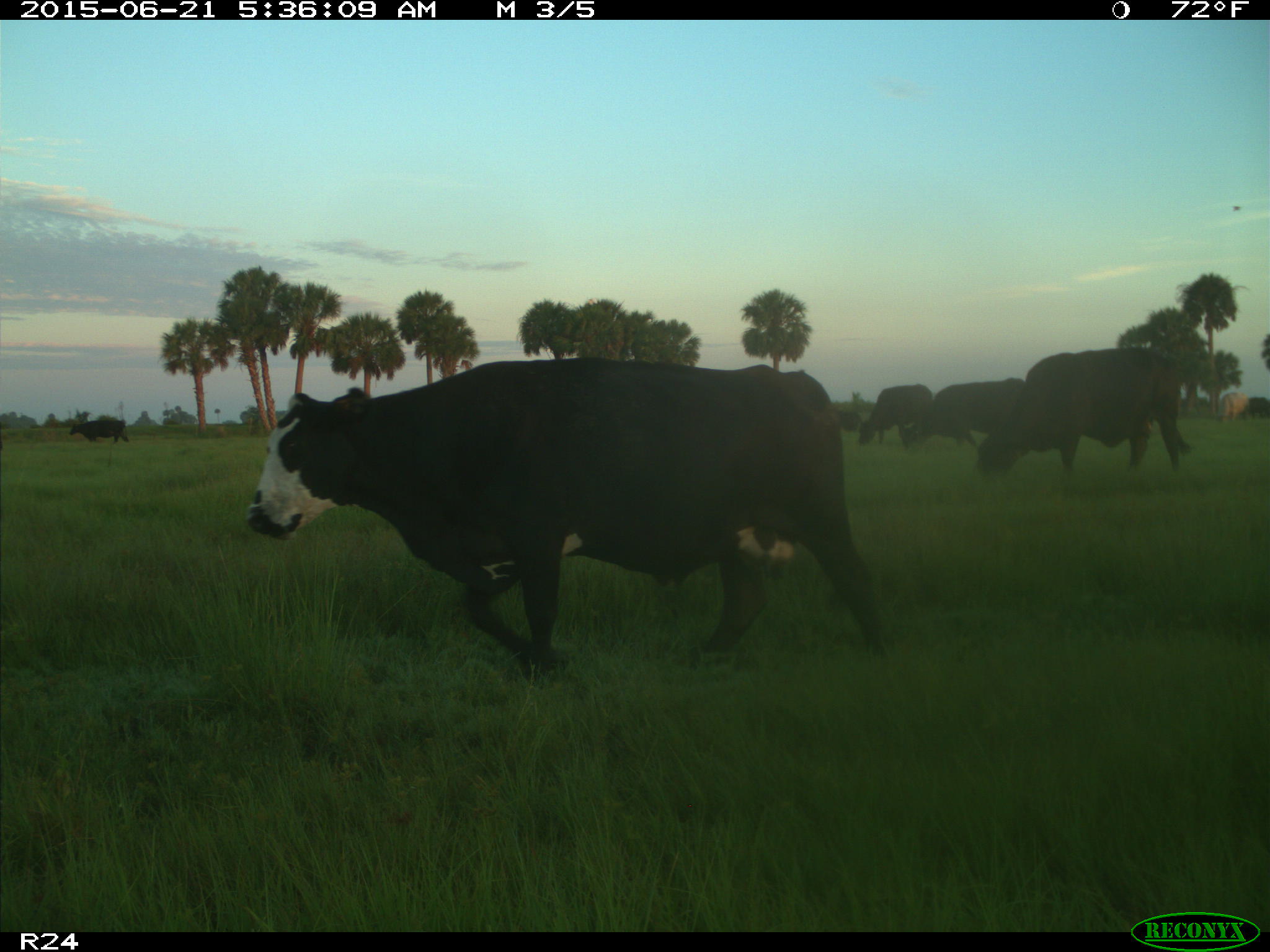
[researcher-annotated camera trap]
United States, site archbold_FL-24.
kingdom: Animalia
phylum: Chordata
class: Mammalia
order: Artiodactyla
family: Bovidae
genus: Bos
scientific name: Bos taurus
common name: domestic cow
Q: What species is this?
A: Bos taurus (domestic cow).